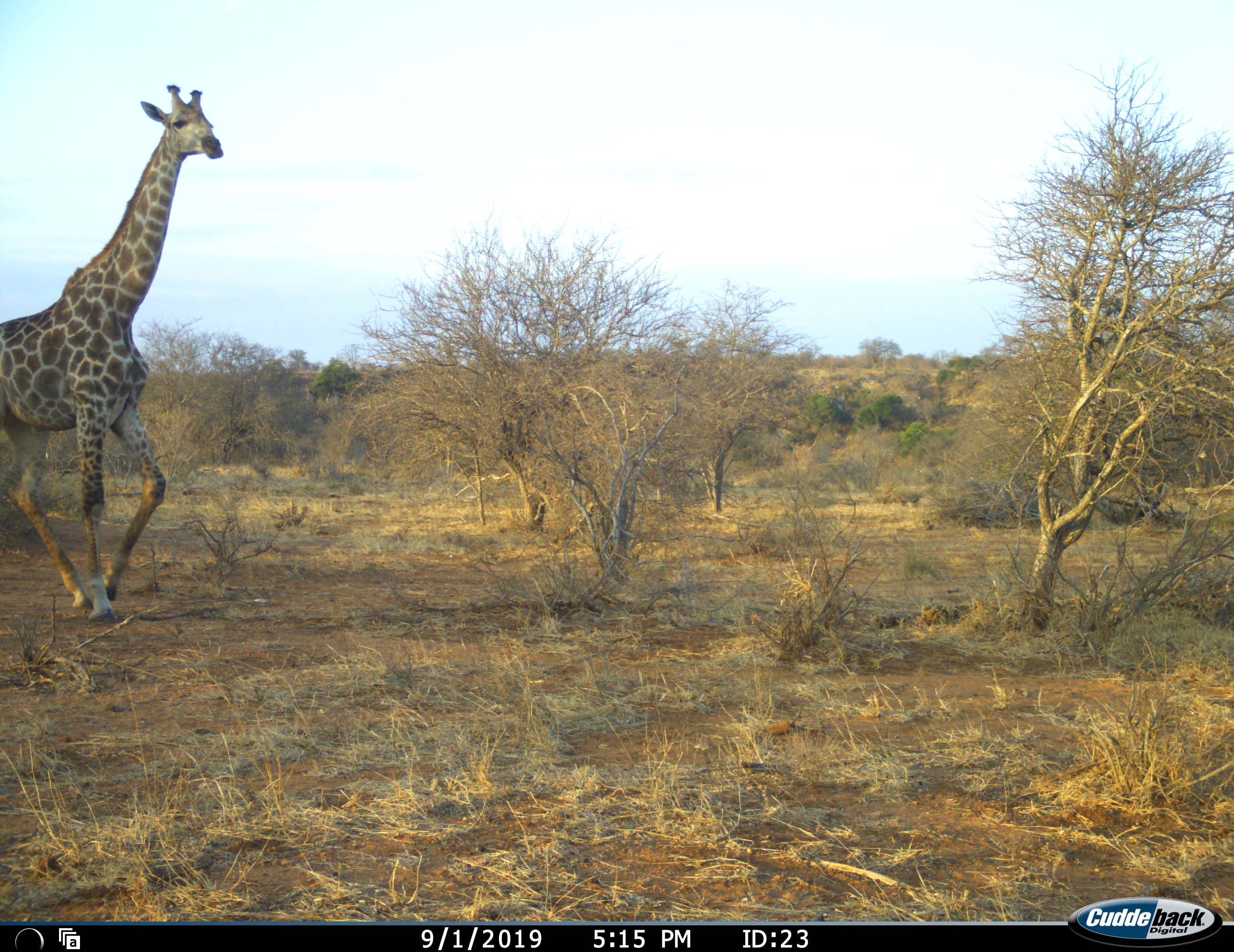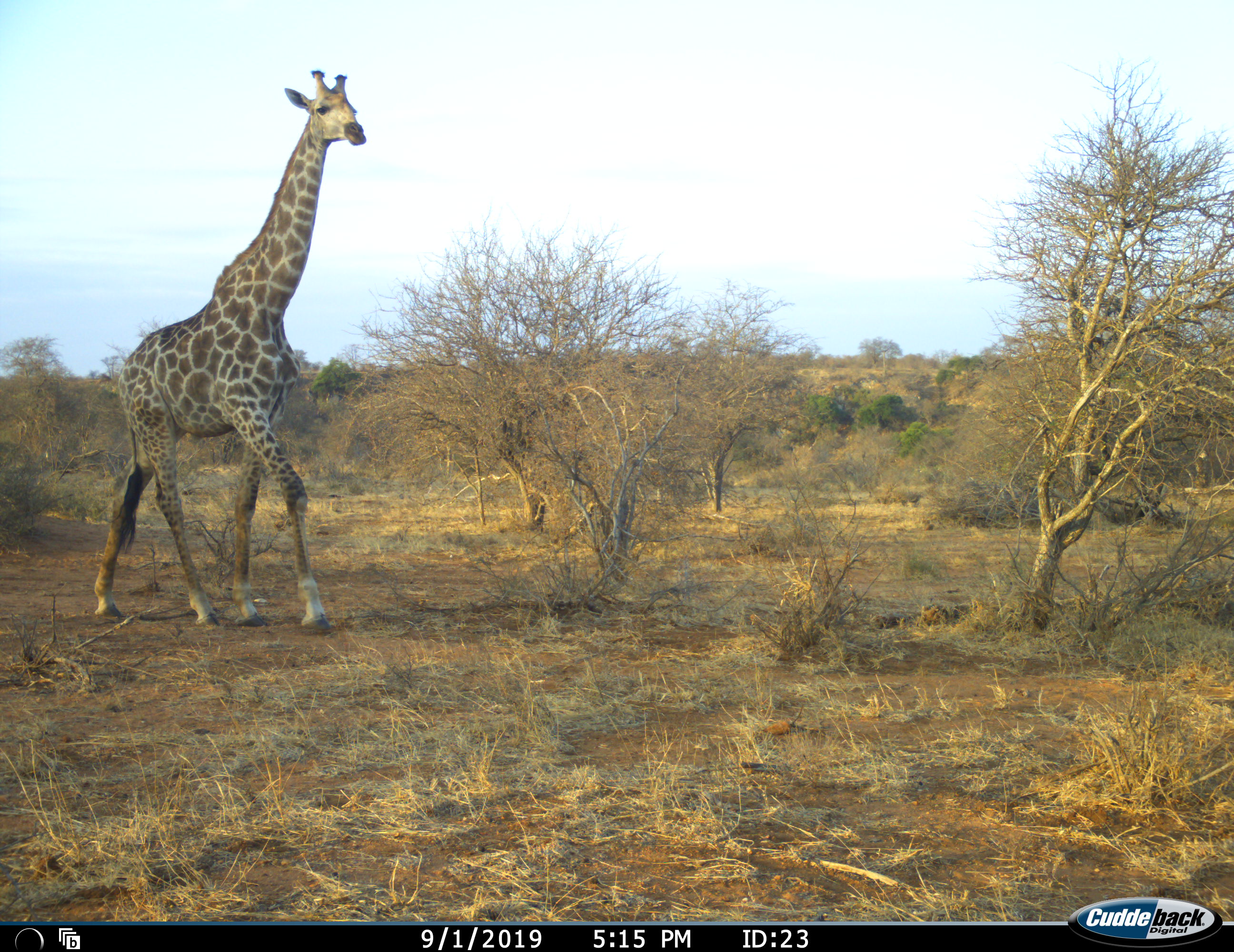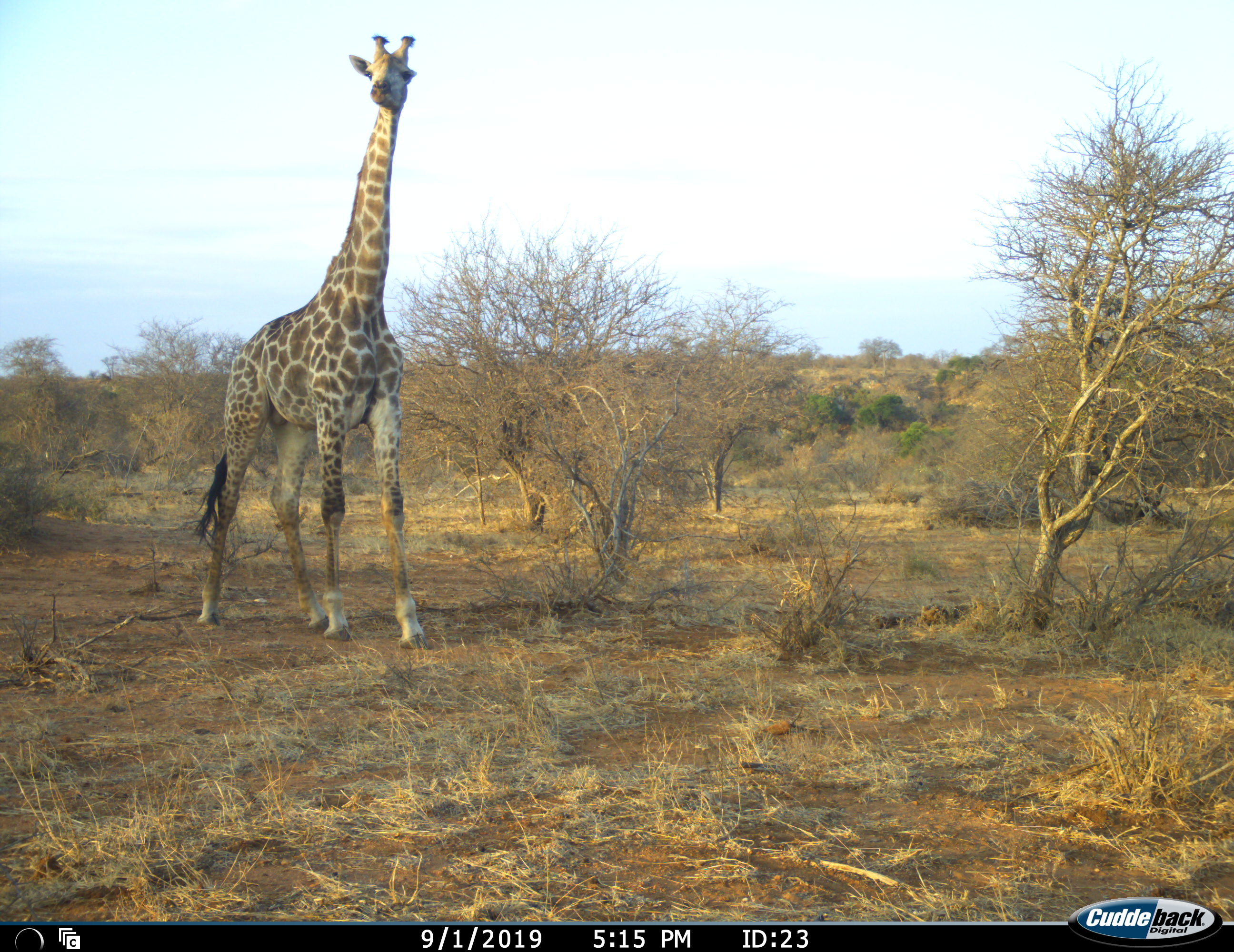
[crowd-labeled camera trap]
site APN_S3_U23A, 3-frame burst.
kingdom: Animalia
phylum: Chordata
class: Mammalia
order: Artiodactyla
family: Giraffidae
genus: Giraffa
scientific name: Giraffa camelopardalis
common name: giraffe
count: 1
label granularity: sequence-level